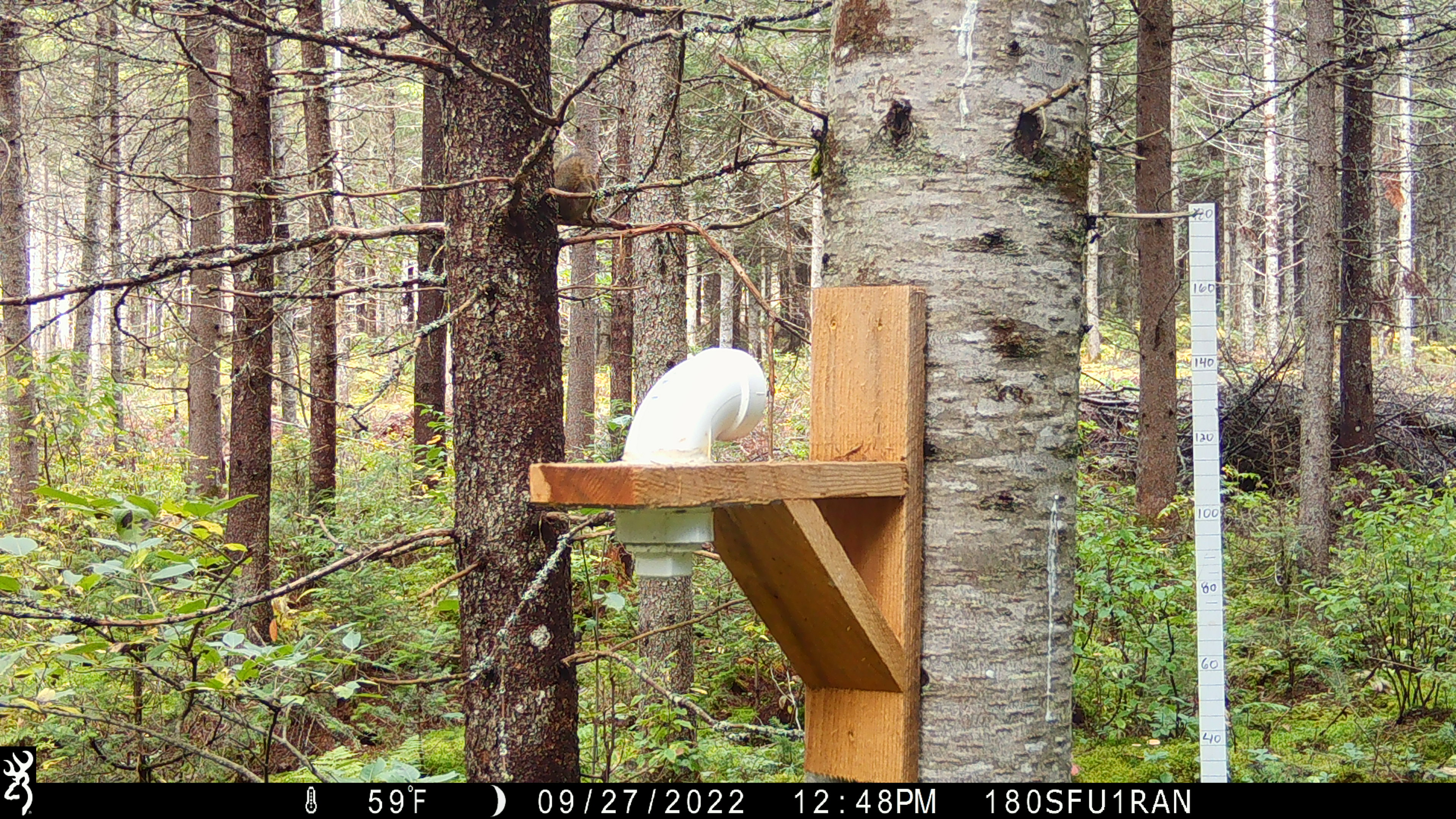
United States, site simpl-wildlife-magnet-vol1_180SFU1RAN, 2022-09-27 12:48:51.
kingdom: Animalia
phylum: Chordata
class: Mammalia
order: Rodentia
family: Sciuridae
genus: Tamiasciurus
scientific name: Tamiasciurus hudsonicus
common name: red squirrel